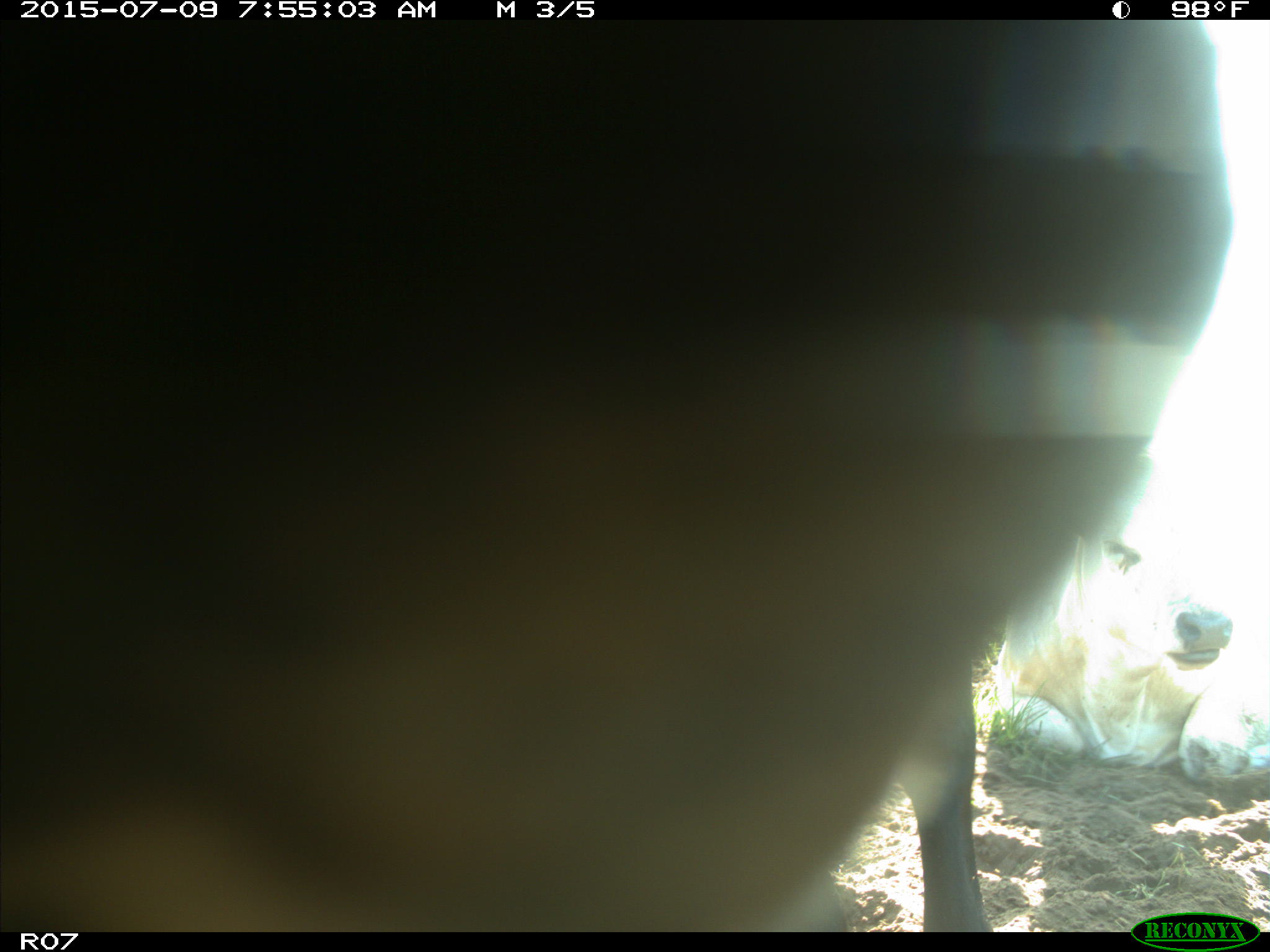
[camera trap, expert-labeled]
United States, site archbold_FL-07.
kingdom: Animalia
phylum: Chordata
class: Mammalia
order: Artiodactyla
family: Bovidae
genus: Bos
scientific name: Bos taurus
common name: domestic cow